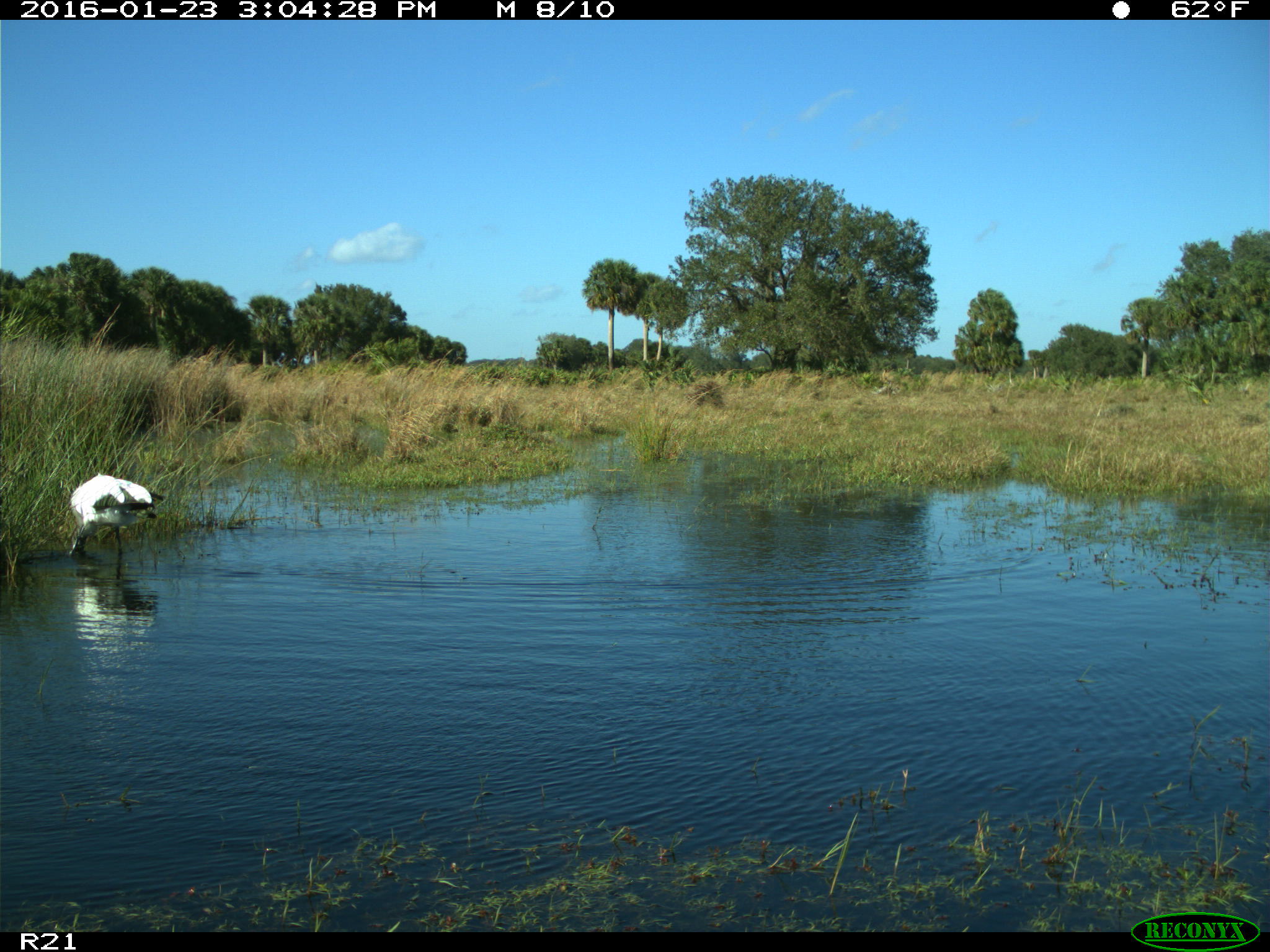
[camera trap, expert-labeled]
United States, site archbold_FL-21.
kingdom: Animalia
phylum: Chordata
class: Aves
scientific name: Aves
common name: birds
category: unidentified bird